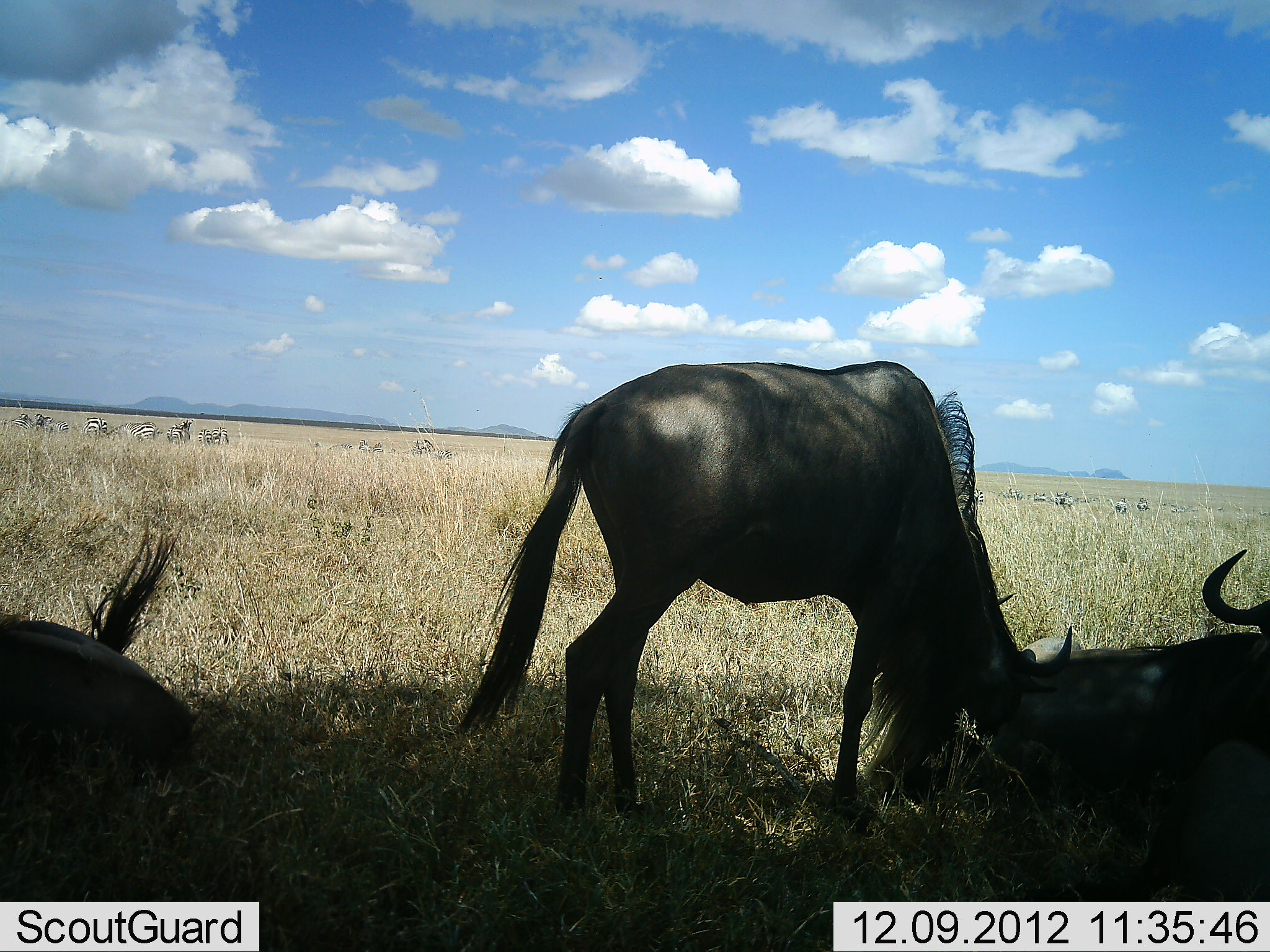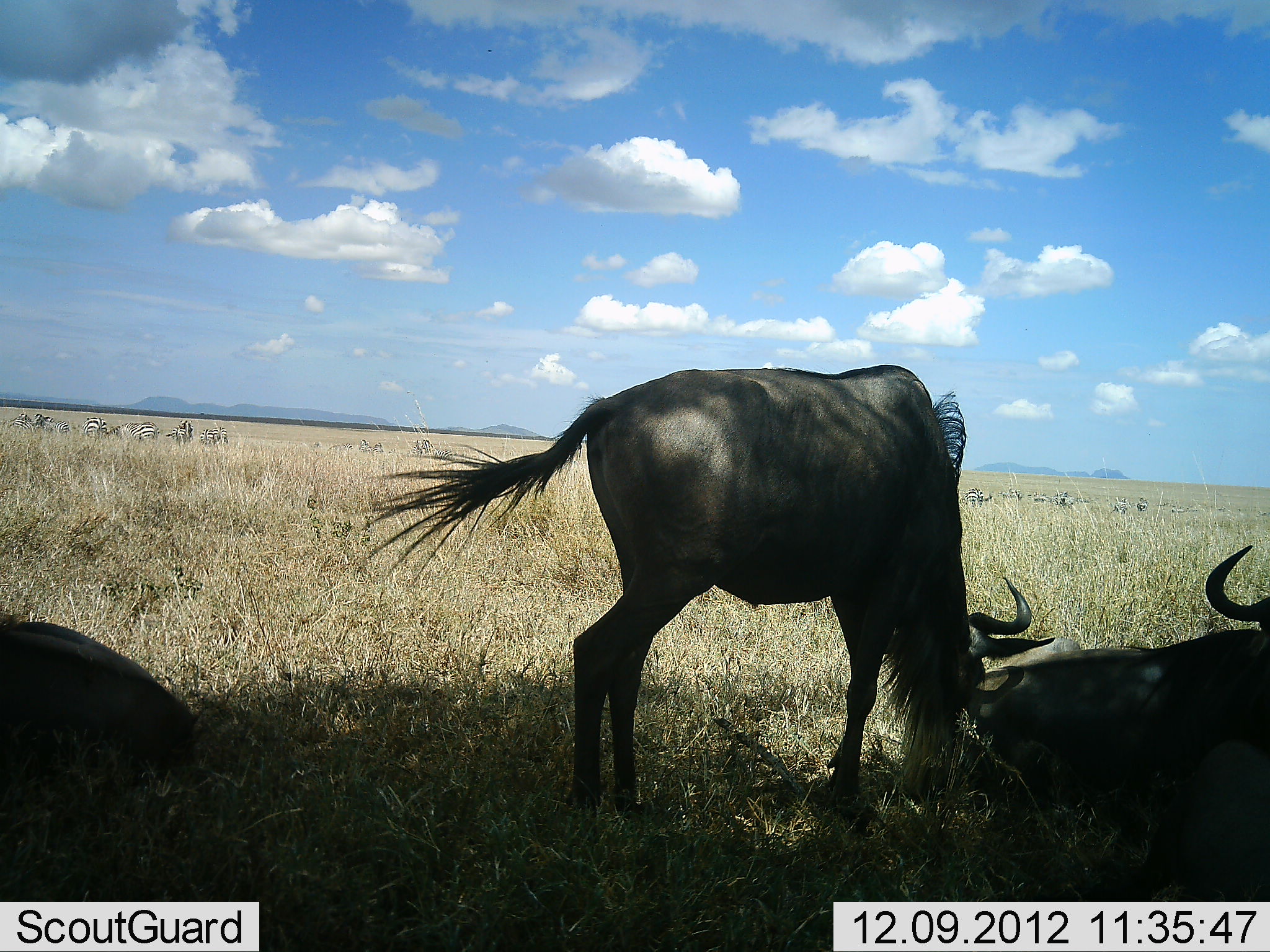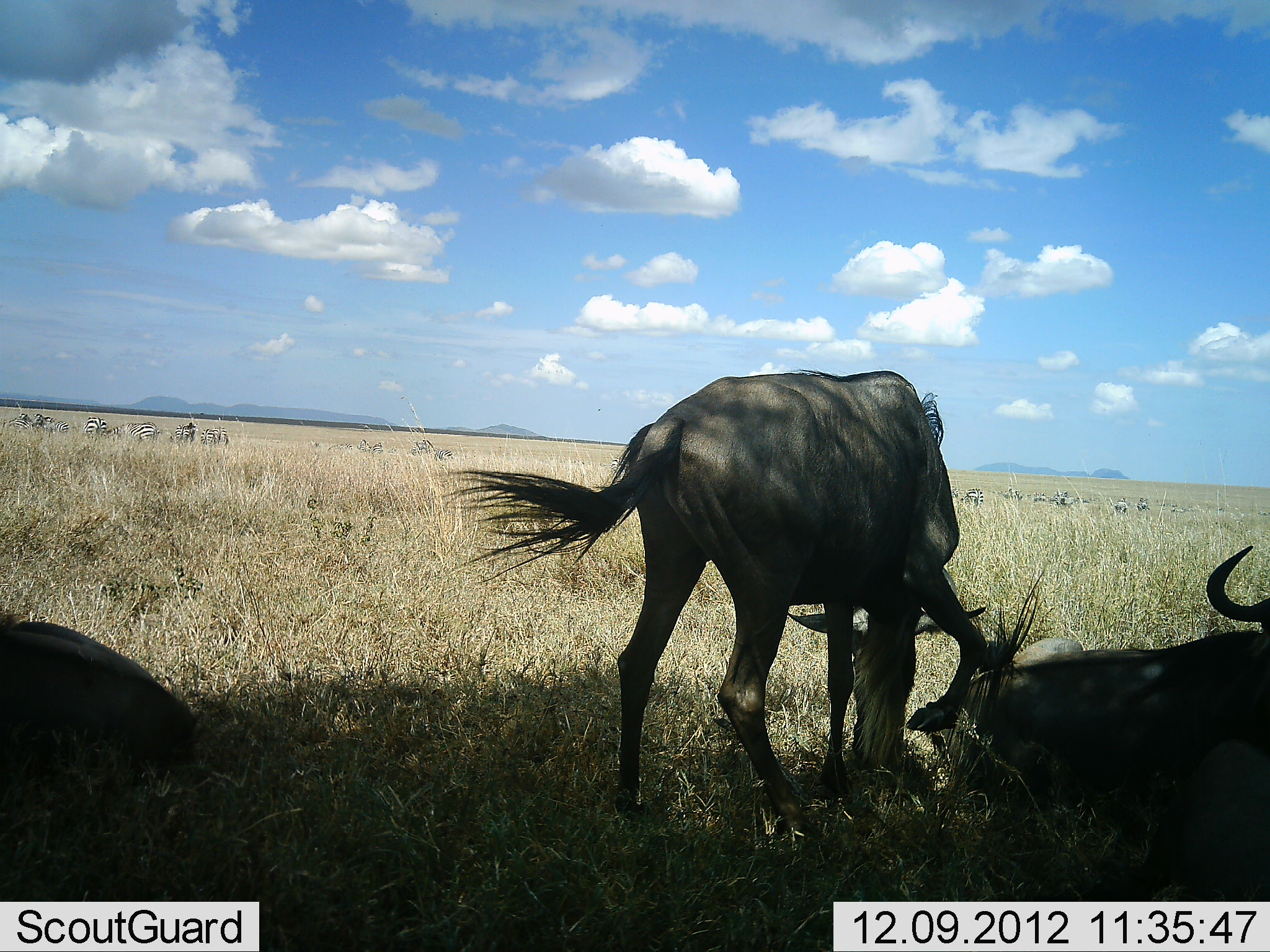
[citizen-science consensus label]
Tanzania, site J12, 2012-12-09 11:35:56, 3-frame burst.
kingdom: Animalia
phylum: Chordata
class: Mammalia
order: Artiodactyla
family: Bovidae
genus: Connochaetes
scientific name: Connochaetes taurinus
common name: blue wildebeest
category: wildebeest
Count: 3.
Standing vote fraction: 58%.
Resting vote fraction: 84%.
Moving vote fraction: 5%.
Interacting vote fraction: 5%.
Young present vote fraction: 0%.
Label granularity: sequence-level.